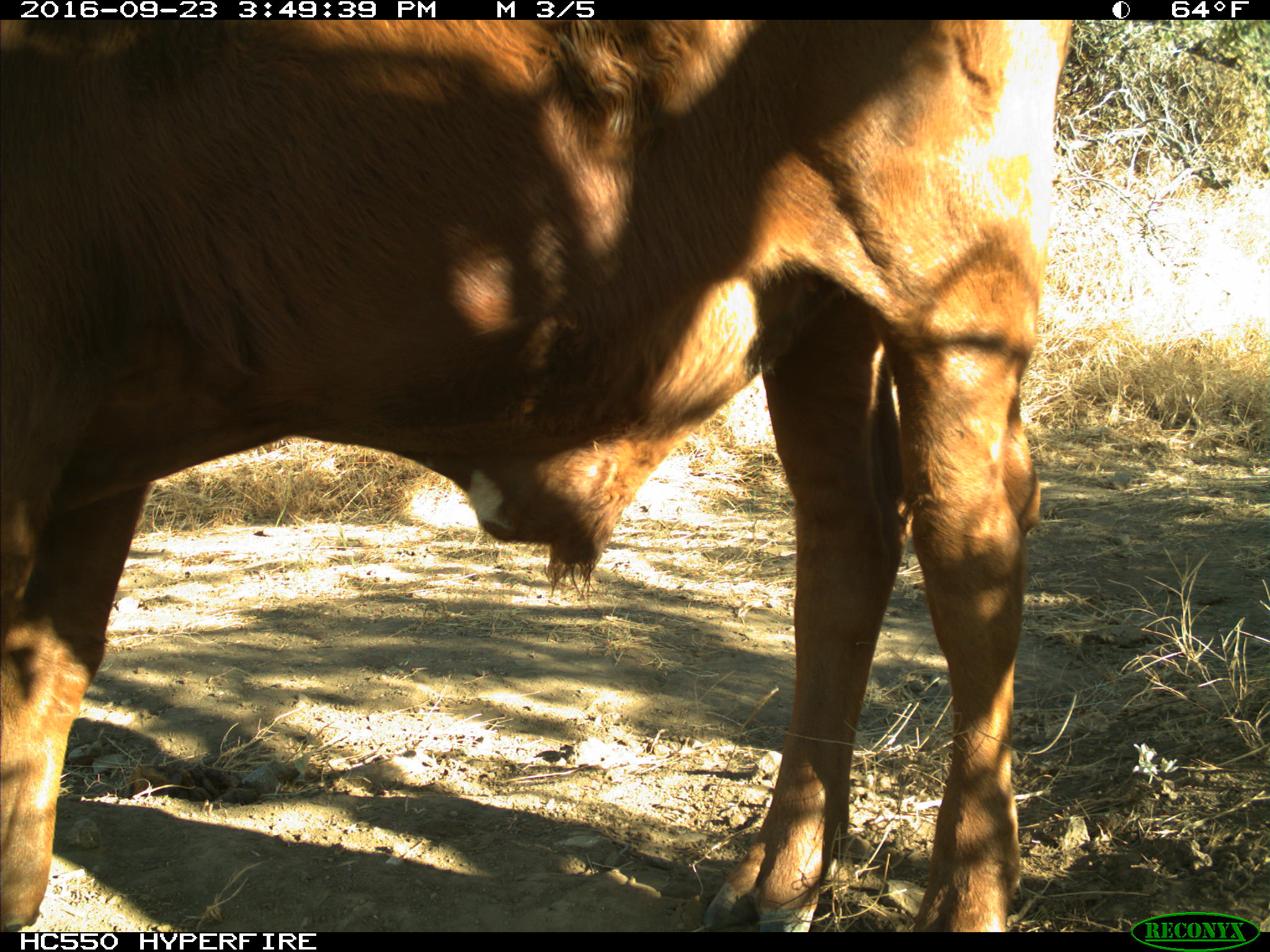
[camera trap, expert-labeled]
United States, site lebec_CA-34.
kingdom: Animalia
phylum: Chordata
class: Mammalia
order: Artiodactyla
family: Bovidae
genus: Bos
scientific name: Bos taurus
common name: domestic cow